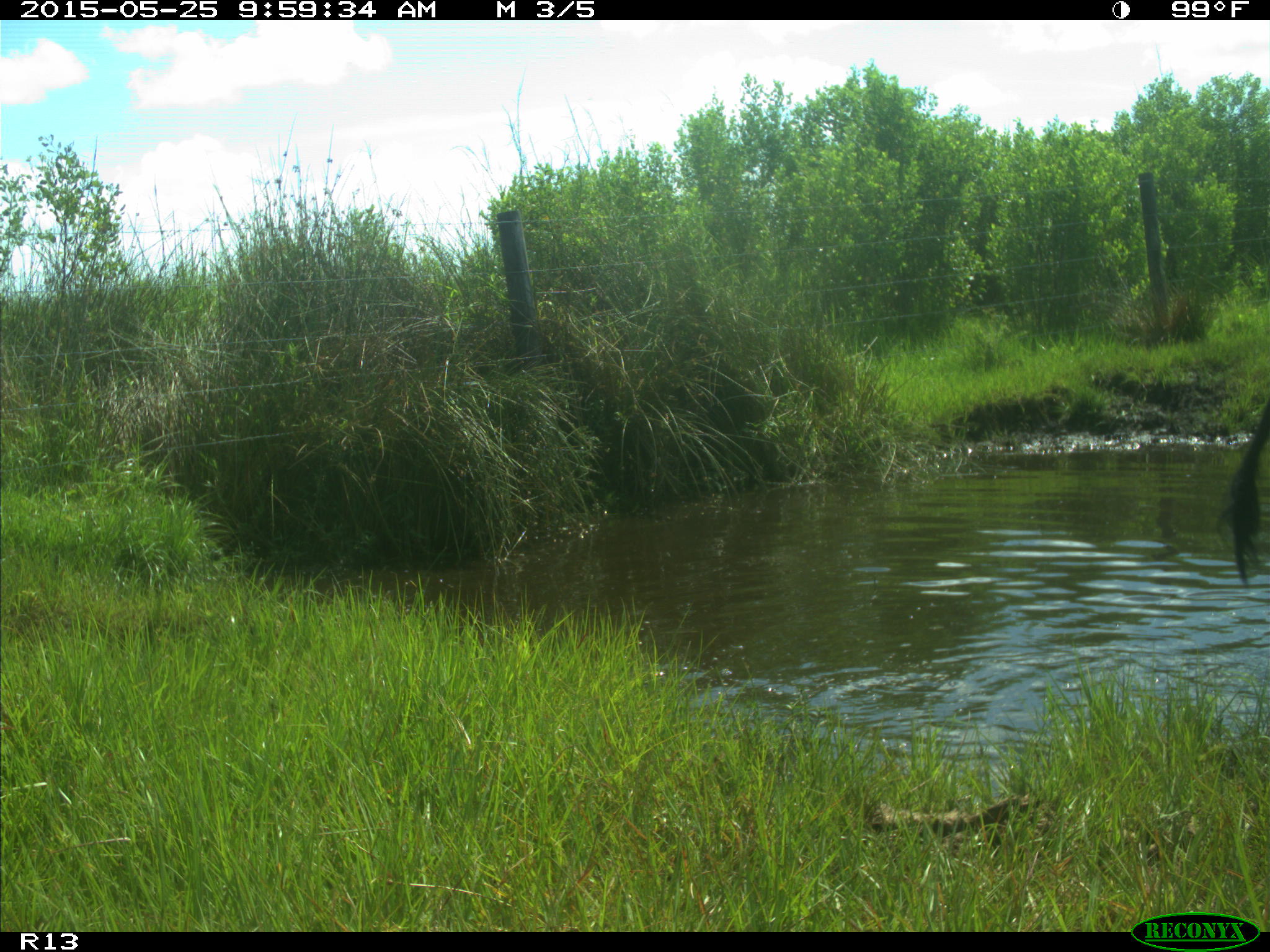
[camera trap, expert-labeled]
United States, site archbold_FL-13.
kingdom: Animalia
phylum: Chordata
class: Mammalia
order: Artiodactyla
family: Bovidae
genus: Bos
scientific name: Bos taurus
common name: domestic cow